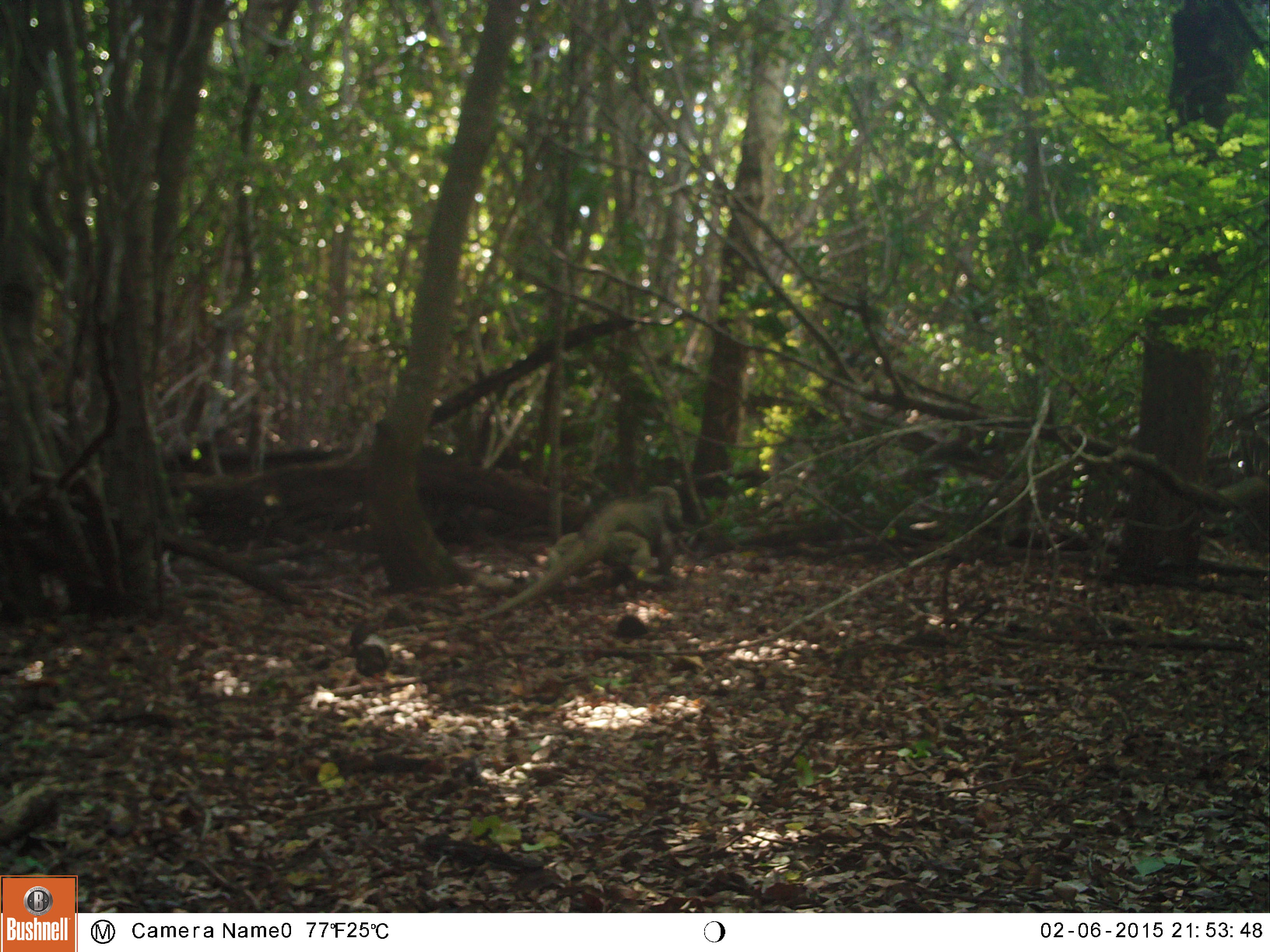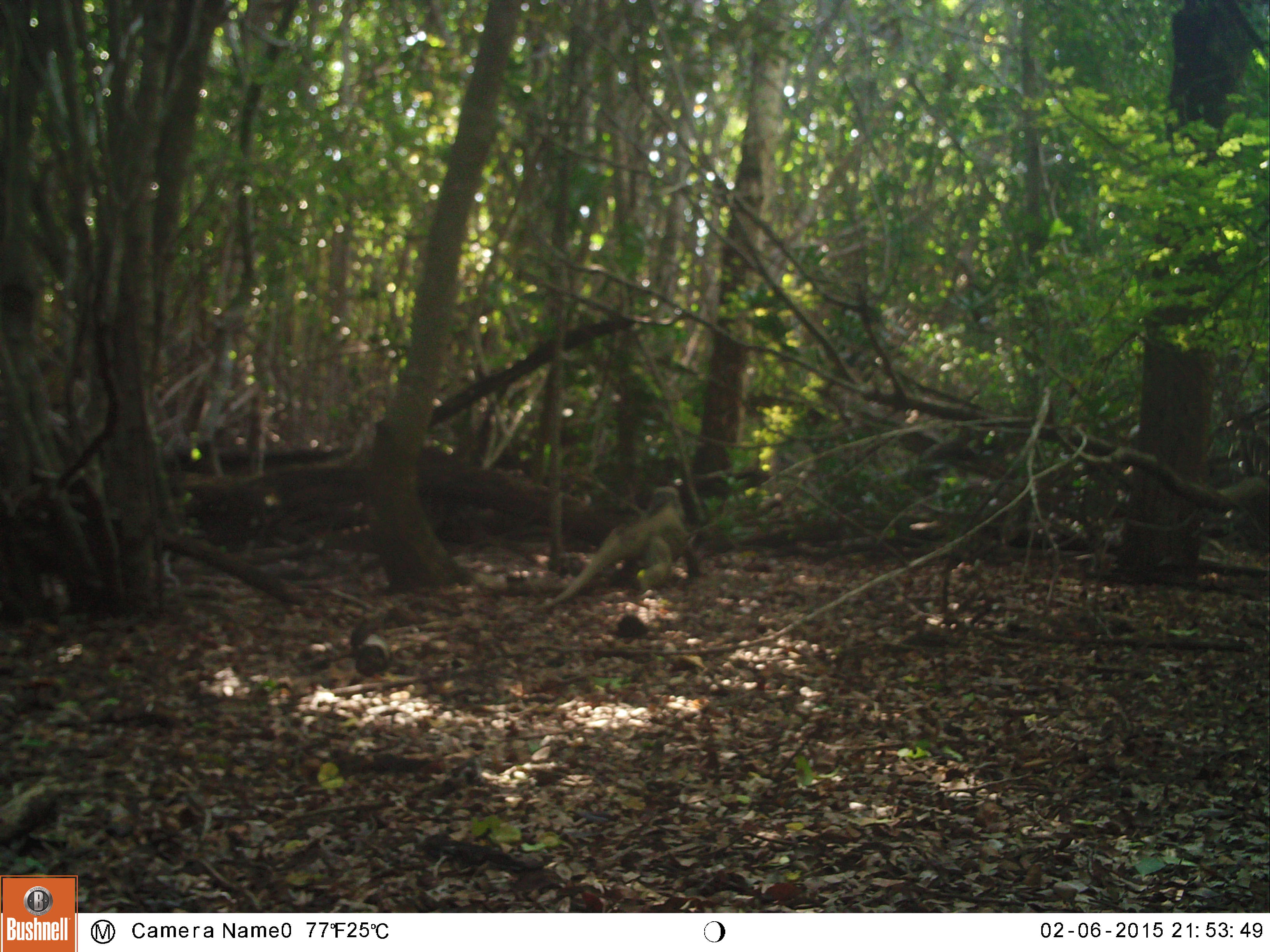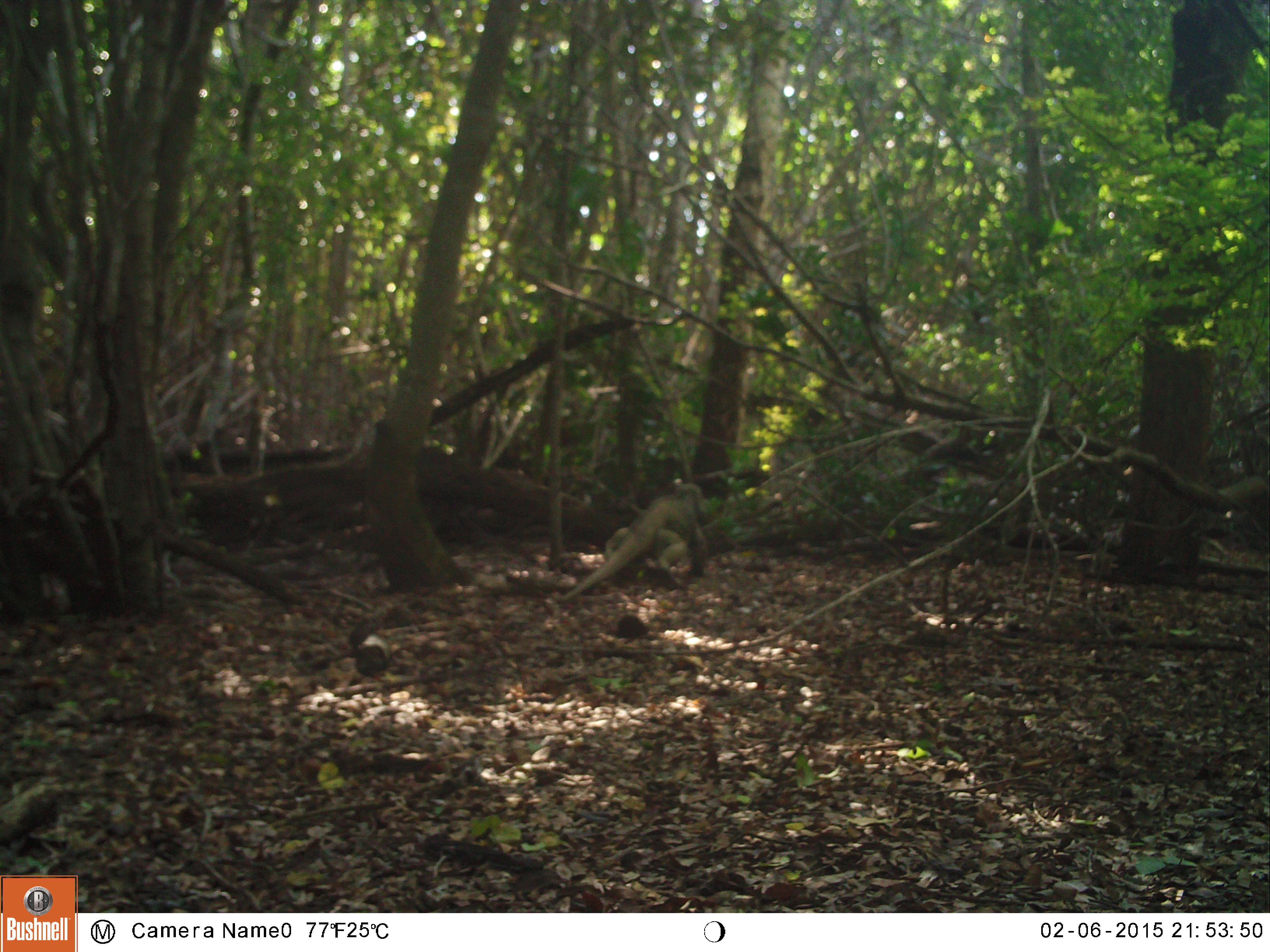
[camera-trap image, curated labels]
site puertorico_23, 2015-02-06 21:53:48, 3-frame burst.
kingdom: Animalia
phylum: Chordata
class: Reptilia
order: Squamata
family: Iguanidae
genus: Iguana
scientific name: Iguana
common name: typical iguanas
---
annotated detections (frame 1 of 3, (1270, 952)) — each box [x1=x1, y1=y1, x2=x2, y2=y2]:
iguana: [x1=493, y1=487, x2=677, y2=609]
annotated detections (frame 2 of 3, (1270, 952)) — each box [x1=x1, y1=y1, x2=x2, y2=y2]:
iguana: [x1=542, y1=477, x2=707, y2=613]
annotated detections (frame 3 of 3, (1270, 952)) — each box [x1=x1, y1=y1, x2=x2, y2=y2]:
iguana: [x1=555, y1=472, x2=720, y2=593]